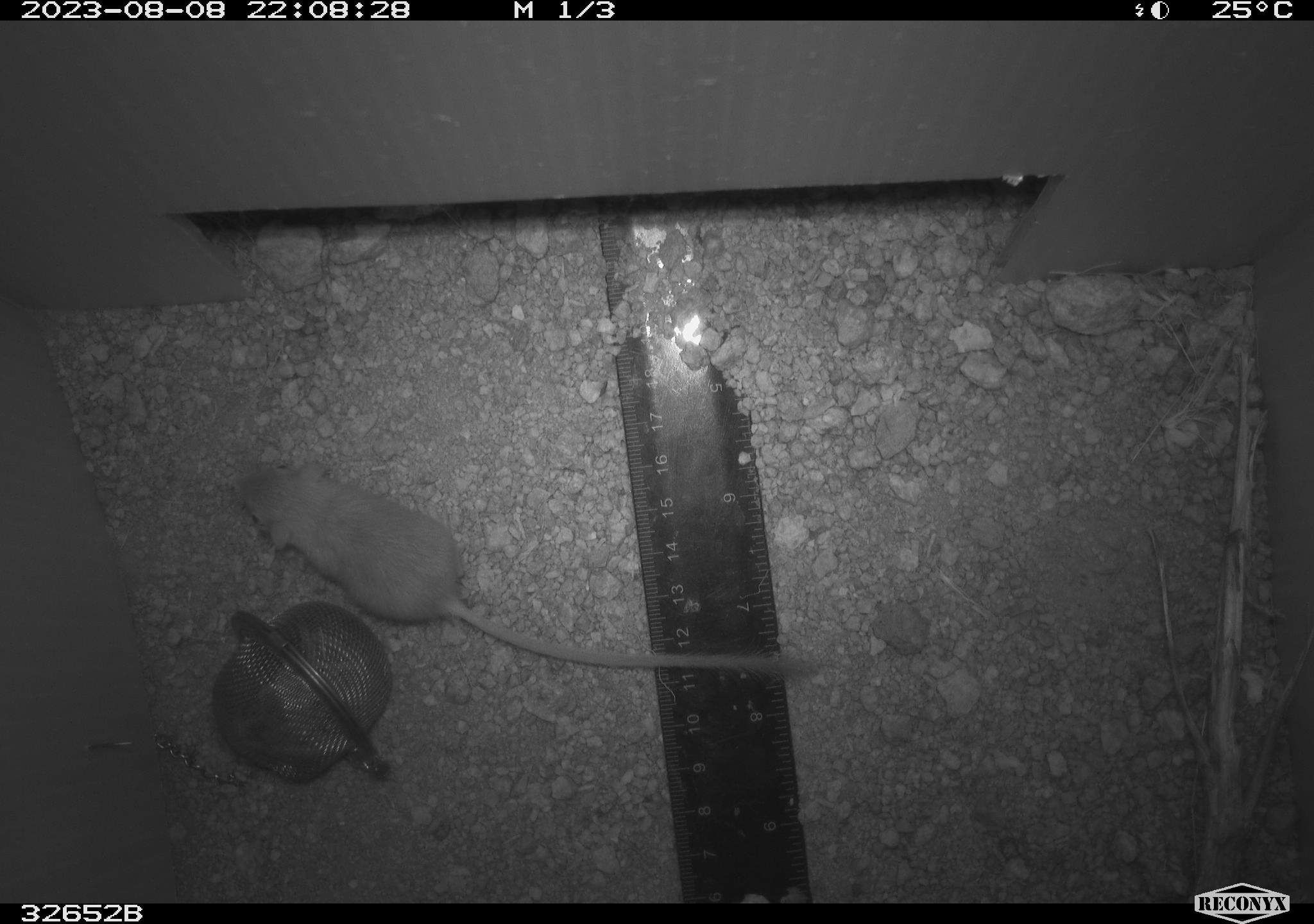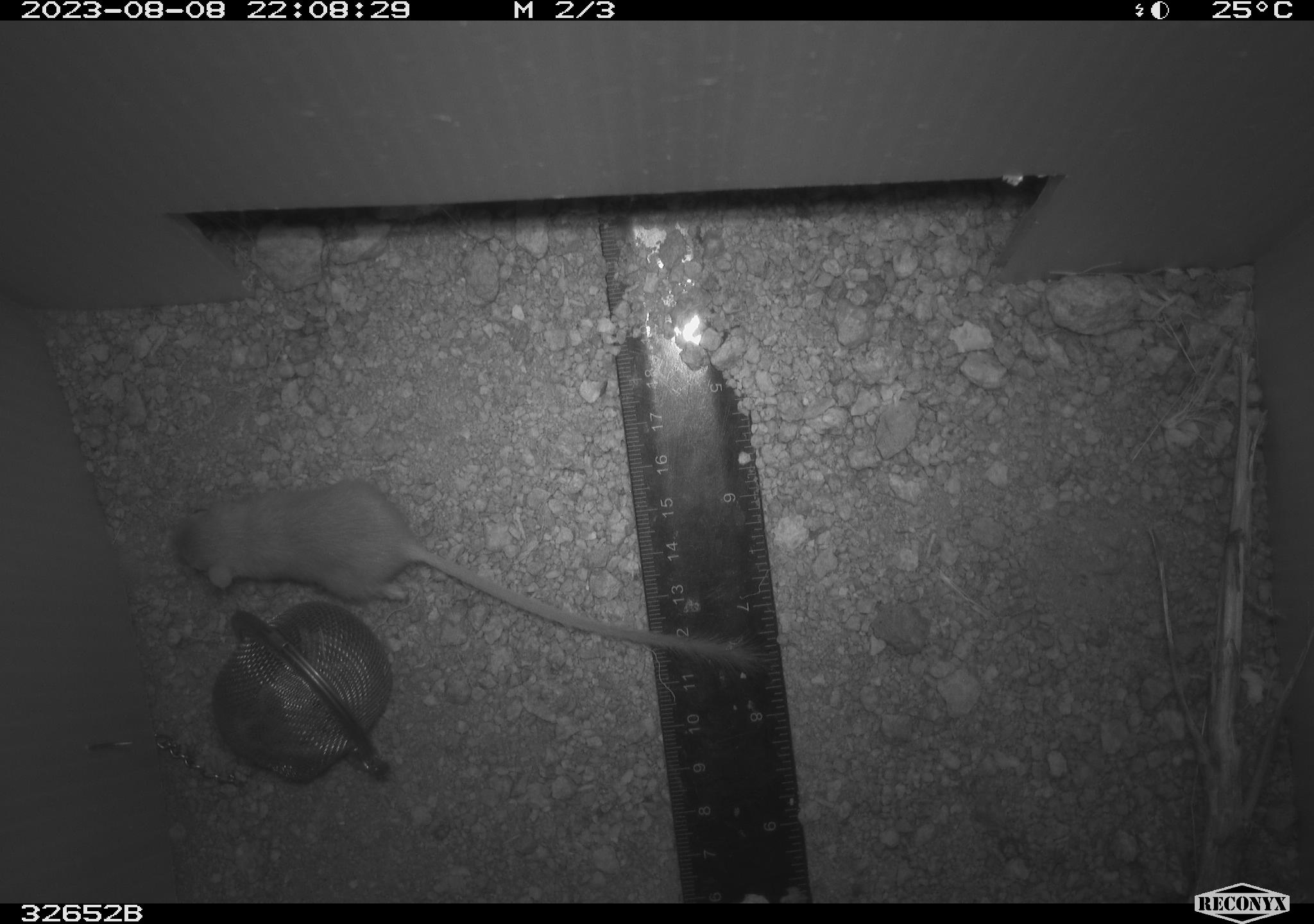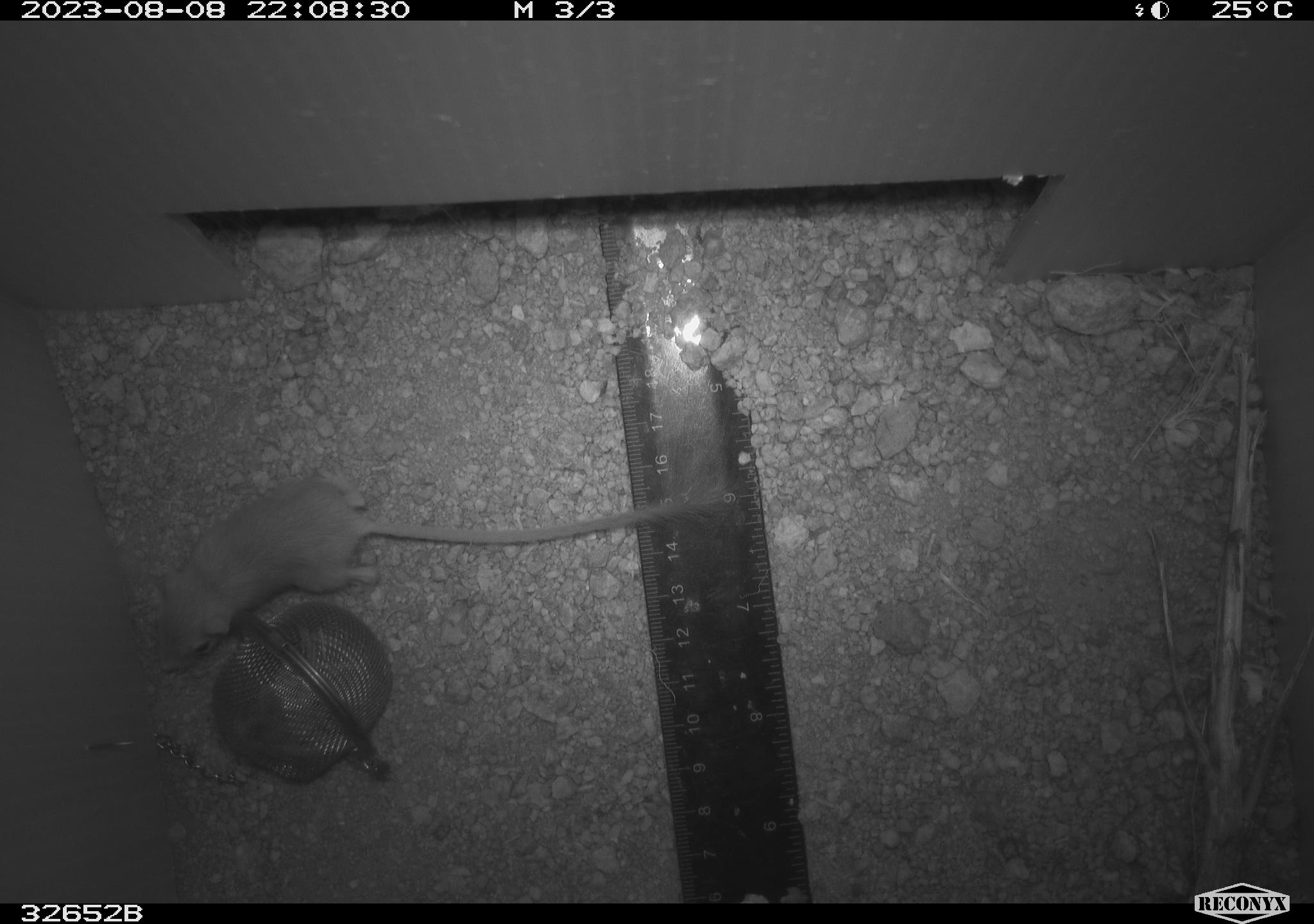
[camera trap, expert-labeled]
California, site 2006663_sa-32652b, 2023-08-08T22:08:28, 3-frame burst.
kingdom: Animalia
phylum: Chordata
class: Mammalia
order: Rodentia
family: Heteromyidae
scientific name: Heteromyidae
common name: kangaroo rats and pocket mice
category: heteromyidae family